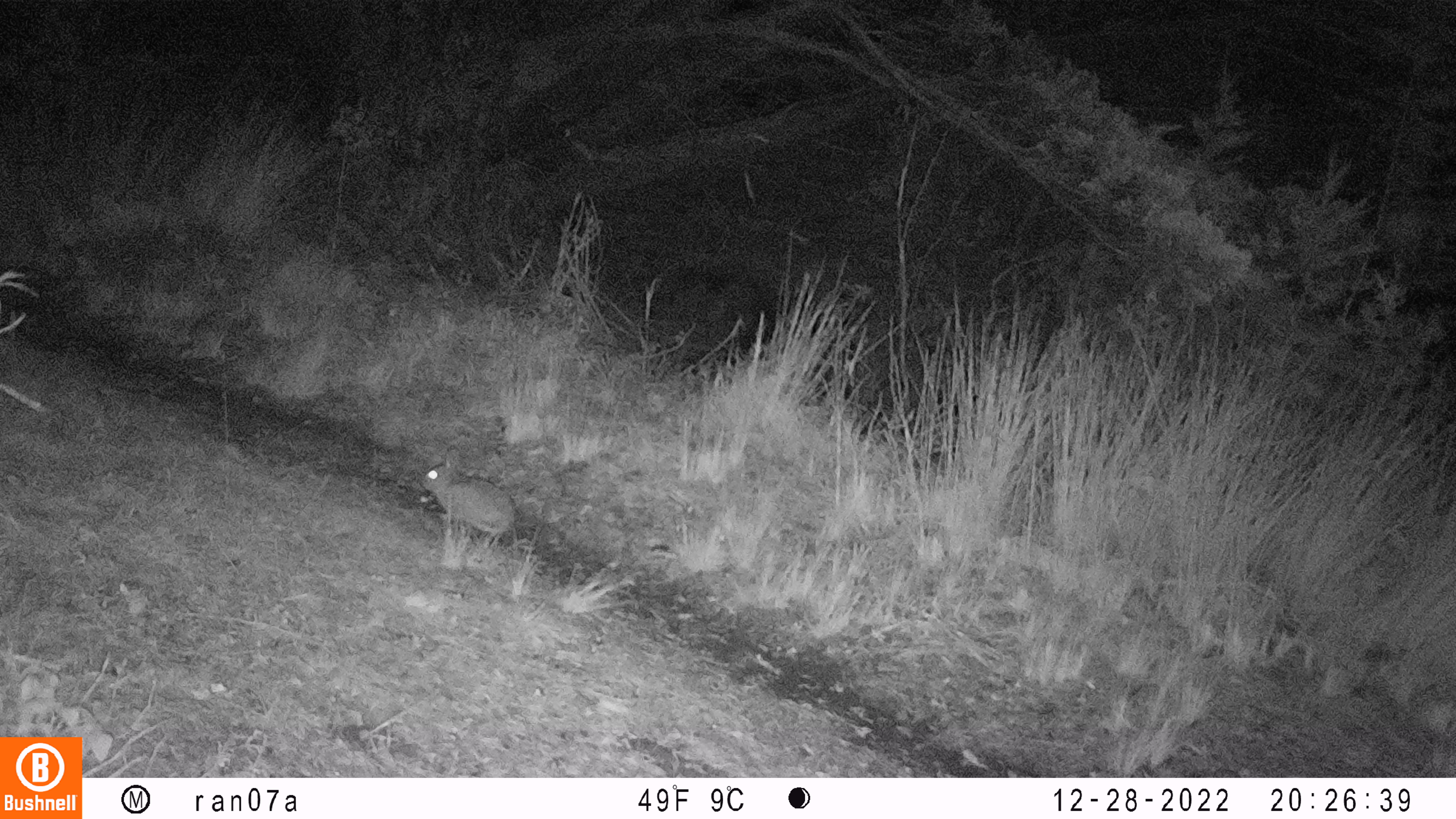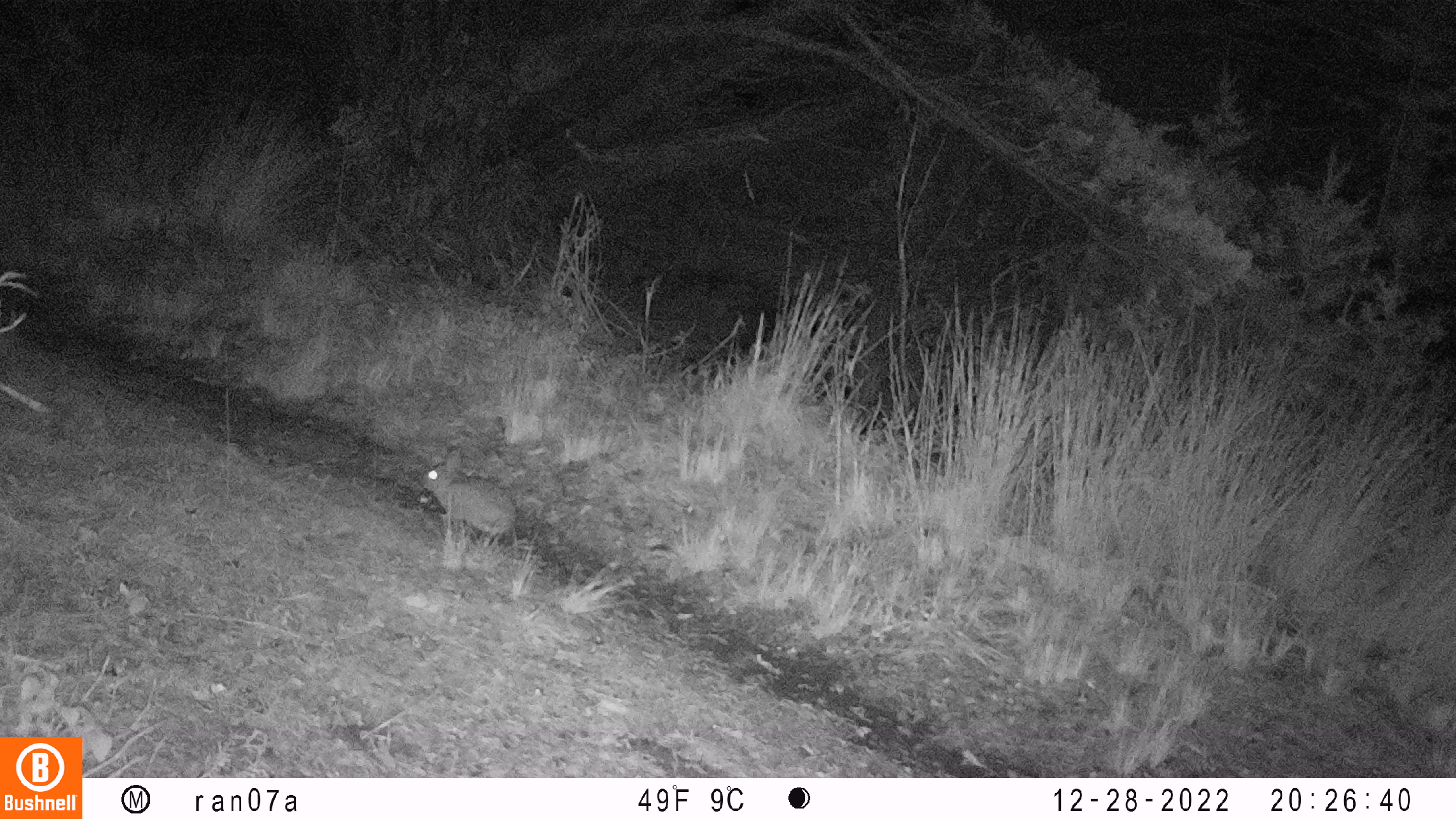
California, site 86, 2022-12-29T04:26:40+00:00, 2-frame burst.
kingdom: Animalia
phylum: Chordata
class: Mammalia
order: Lagomorpha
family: Leporidae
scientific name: Leporidae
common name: rabbit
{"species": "rabbit (Leporidae)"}